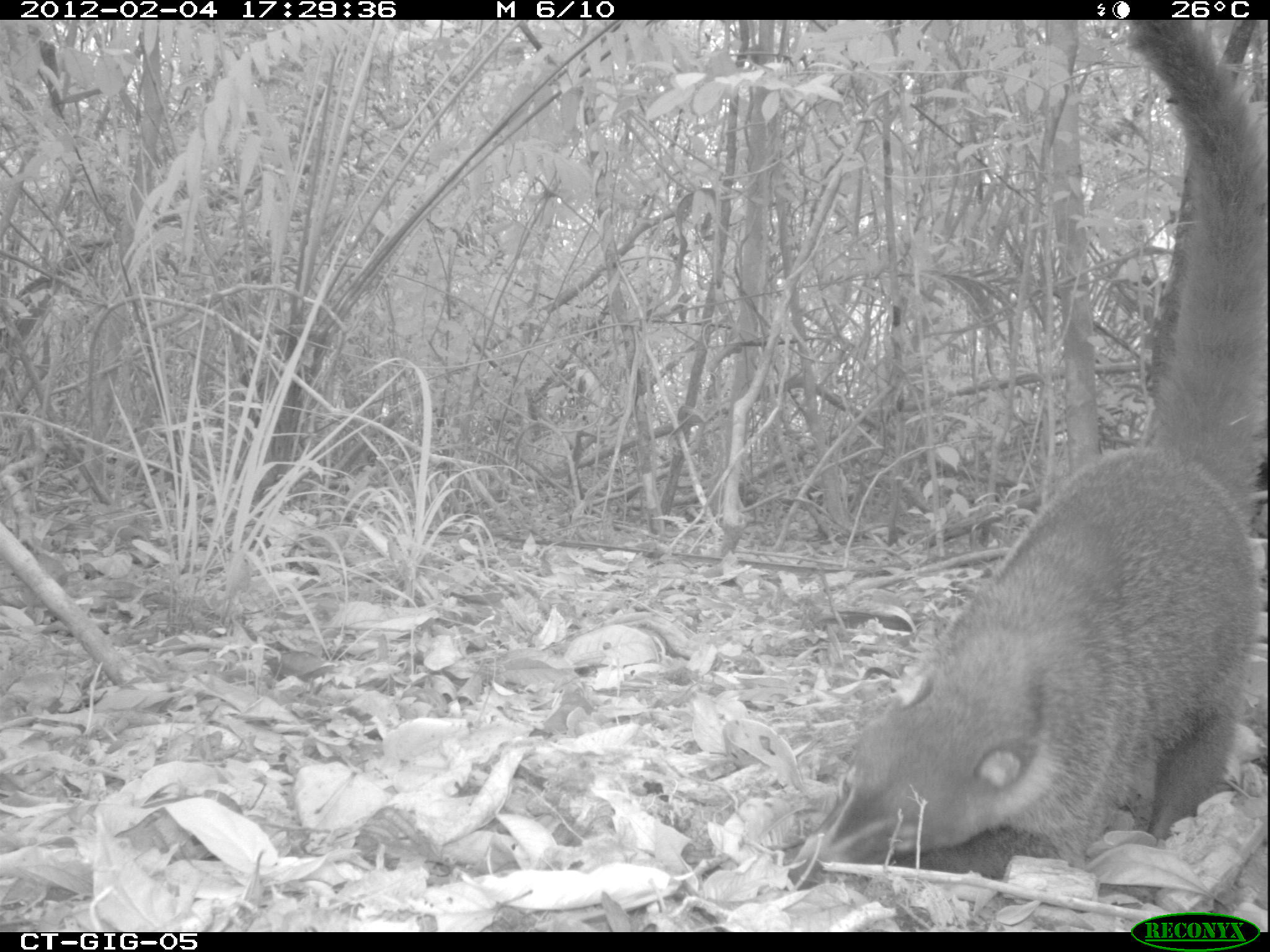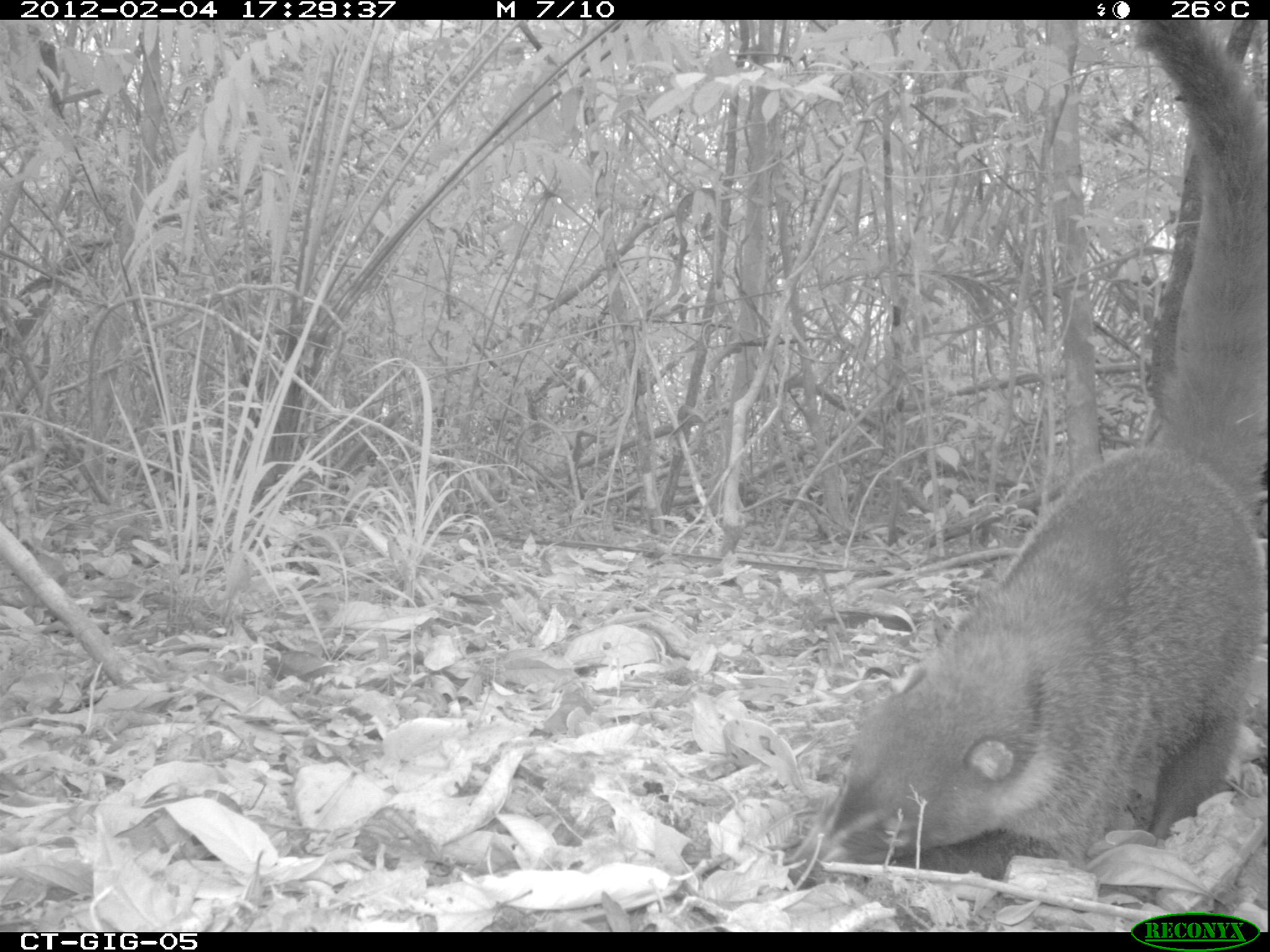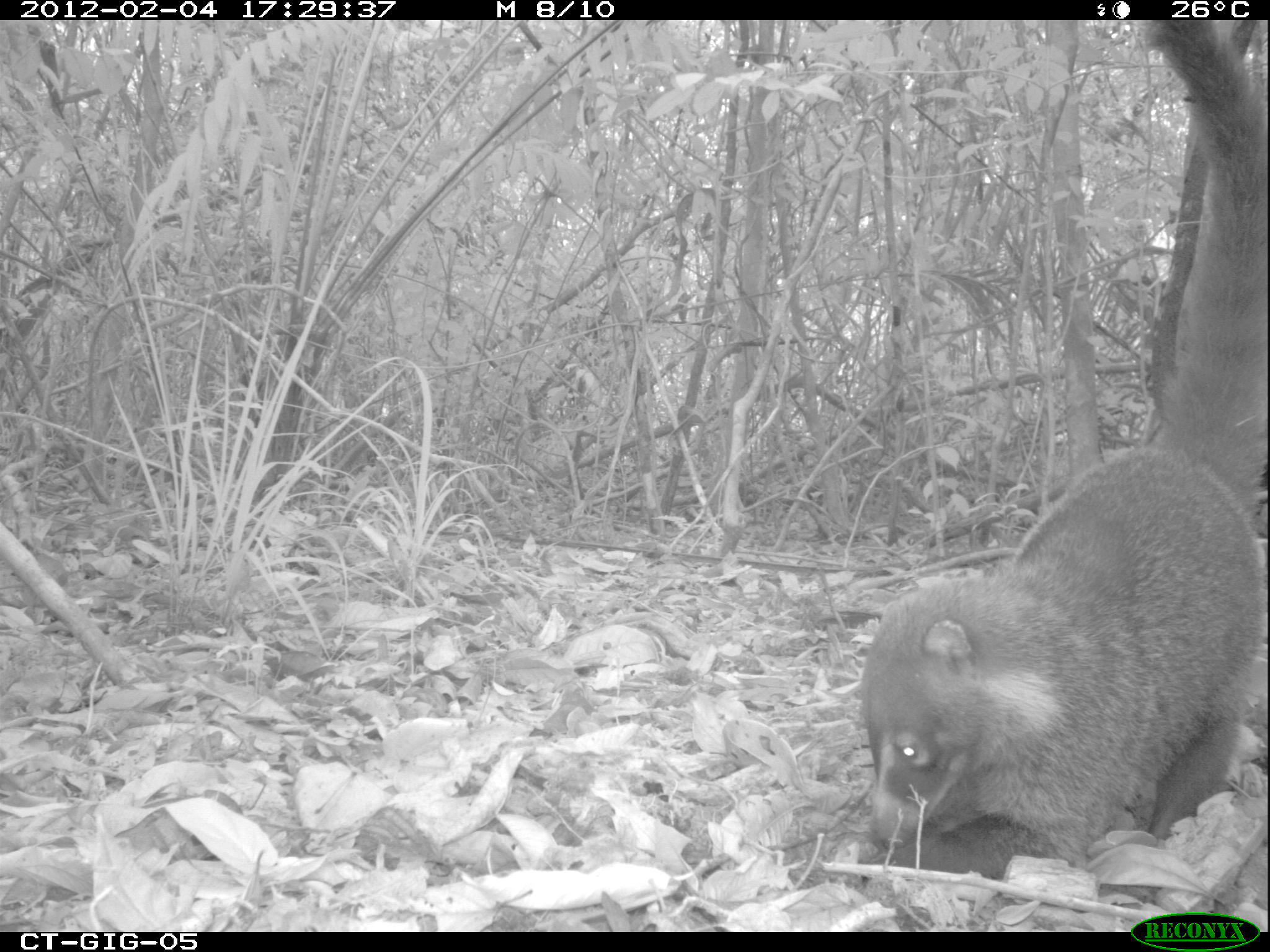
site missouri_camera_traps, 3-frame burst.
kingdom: Animalia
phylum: Chordata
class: Mammalia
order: Carnivora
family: Procyonidae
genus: Nasua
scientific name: Nasua narica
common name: white-nosed coati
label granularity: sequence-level